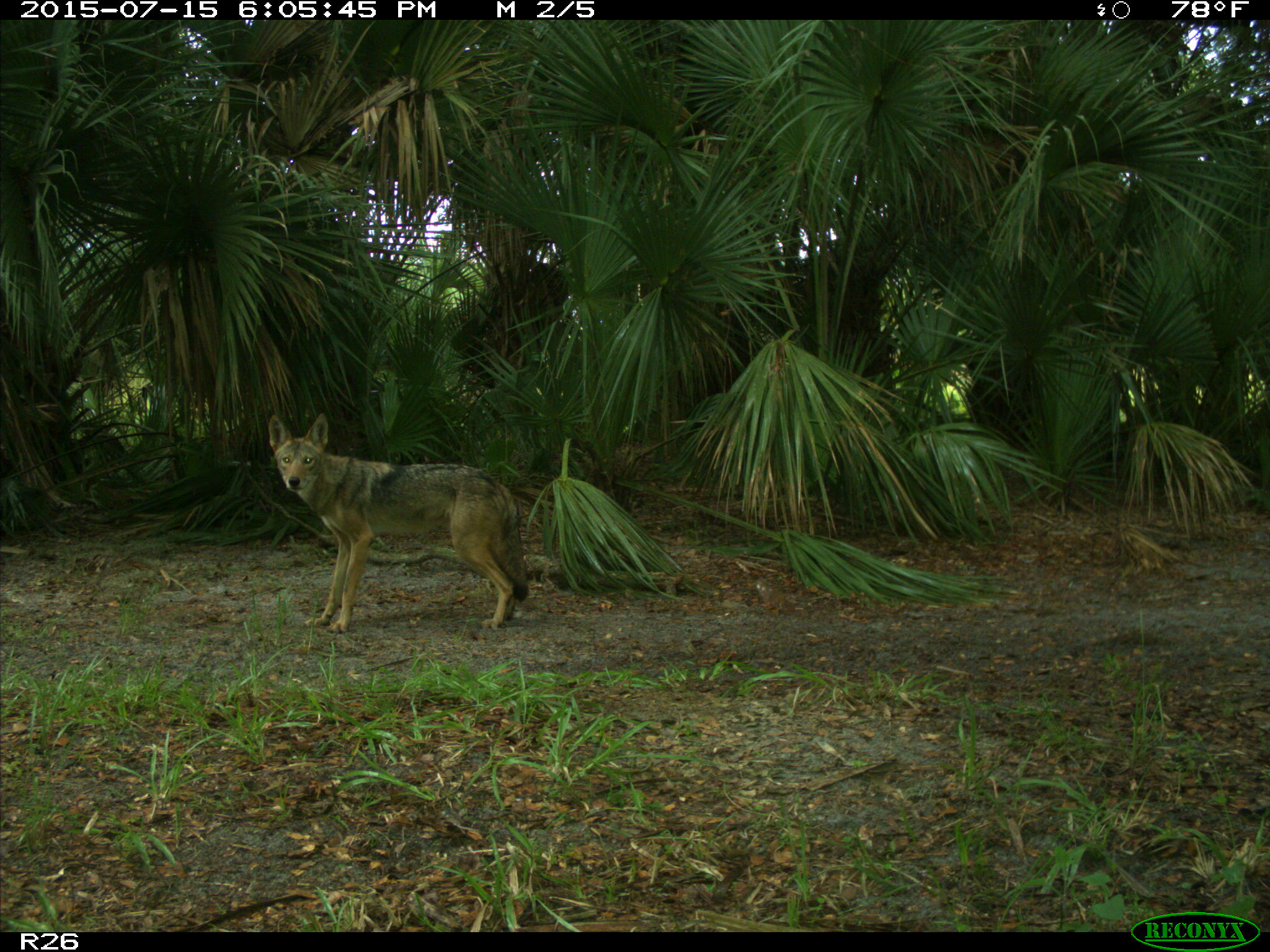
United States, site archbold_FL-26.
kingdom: Animalia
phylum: Chordata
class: Mammalia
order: Carnivora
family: Canidae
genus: Canis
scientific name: Canis latrans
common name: coyote